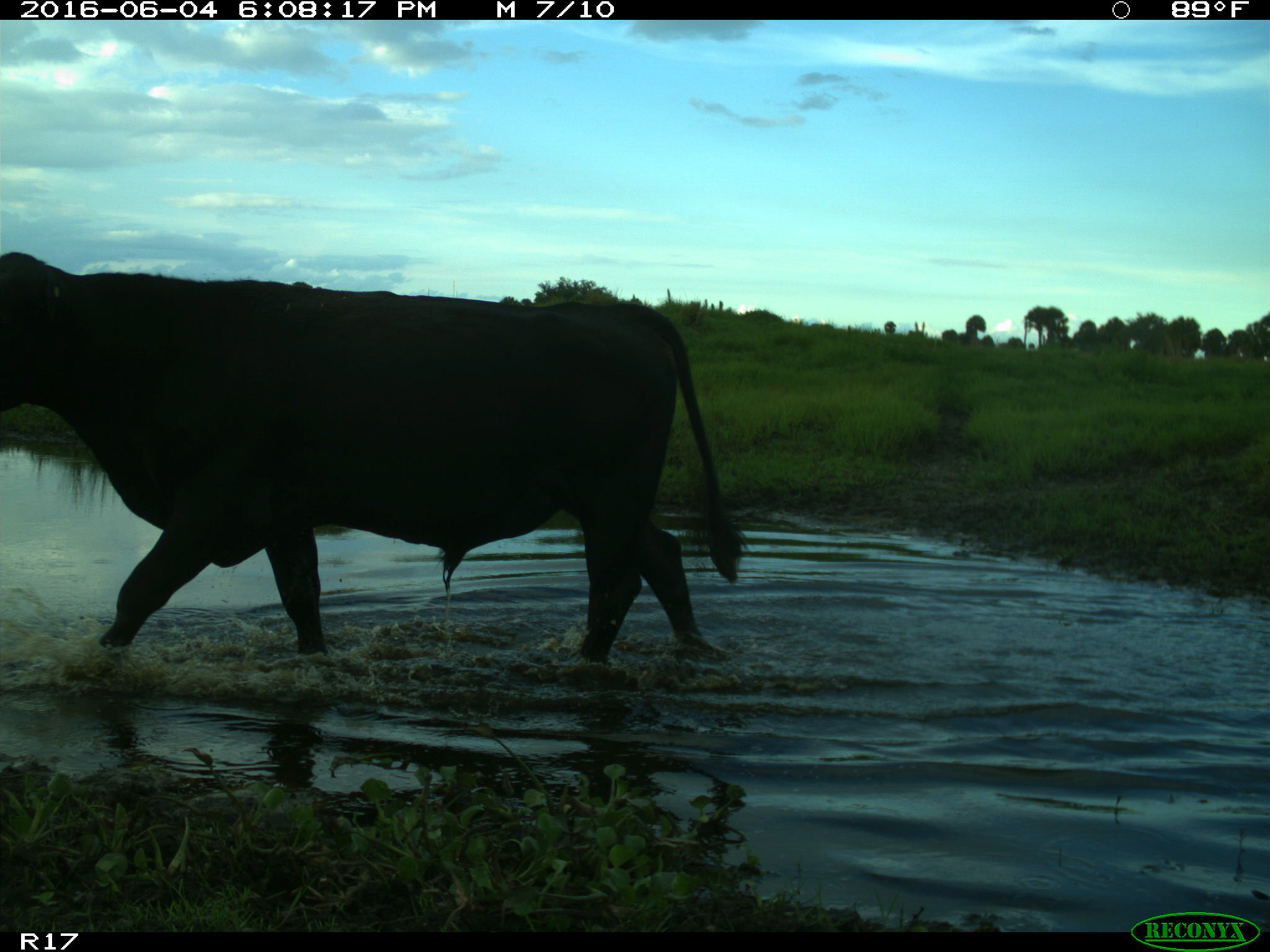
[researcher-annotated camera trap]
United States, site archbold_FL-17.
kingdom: Animalia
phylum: Chordata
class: Mammalia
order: Artiodactyla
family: Bovidae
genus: Bos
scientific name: Bos taurus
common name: domestic cow